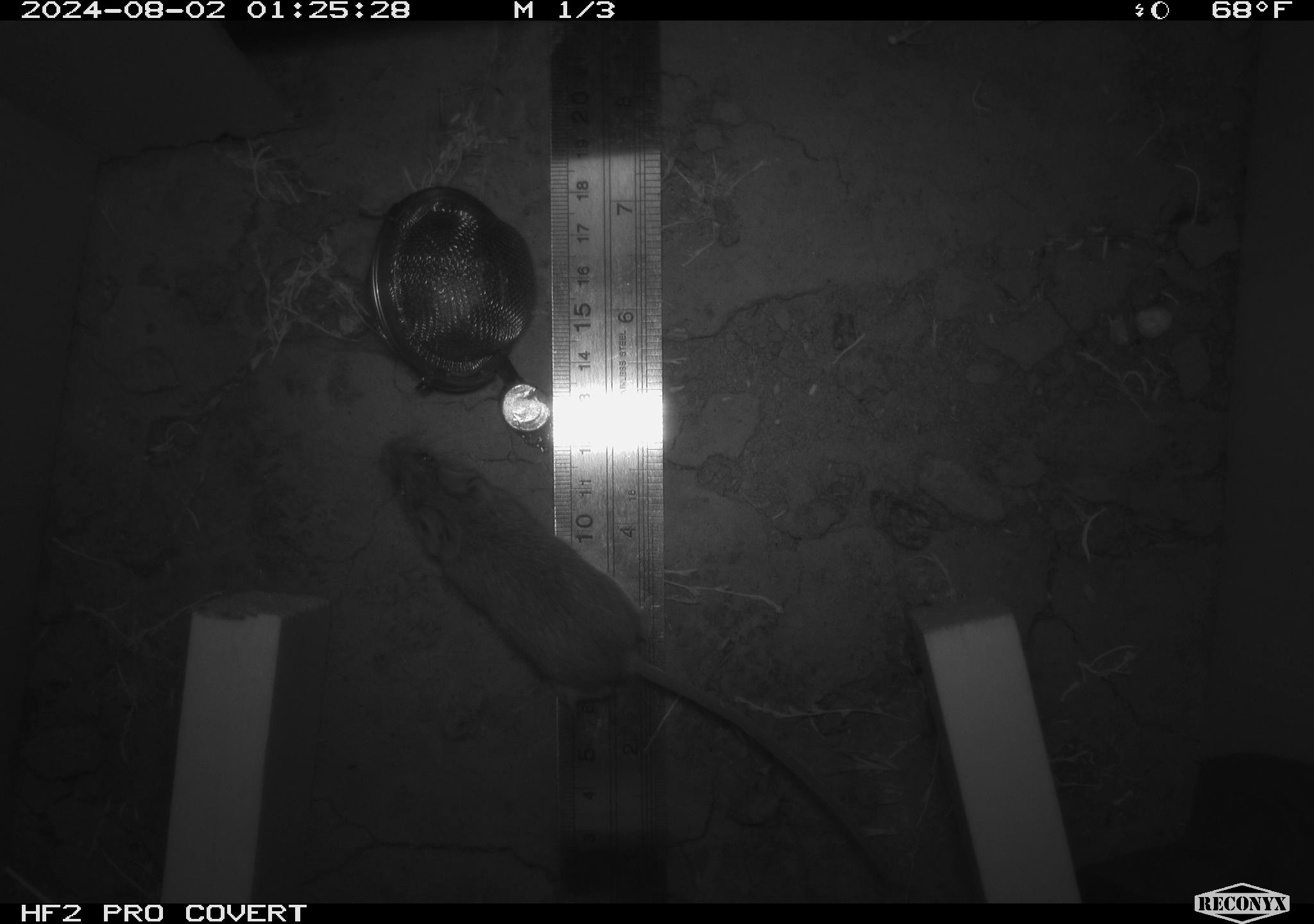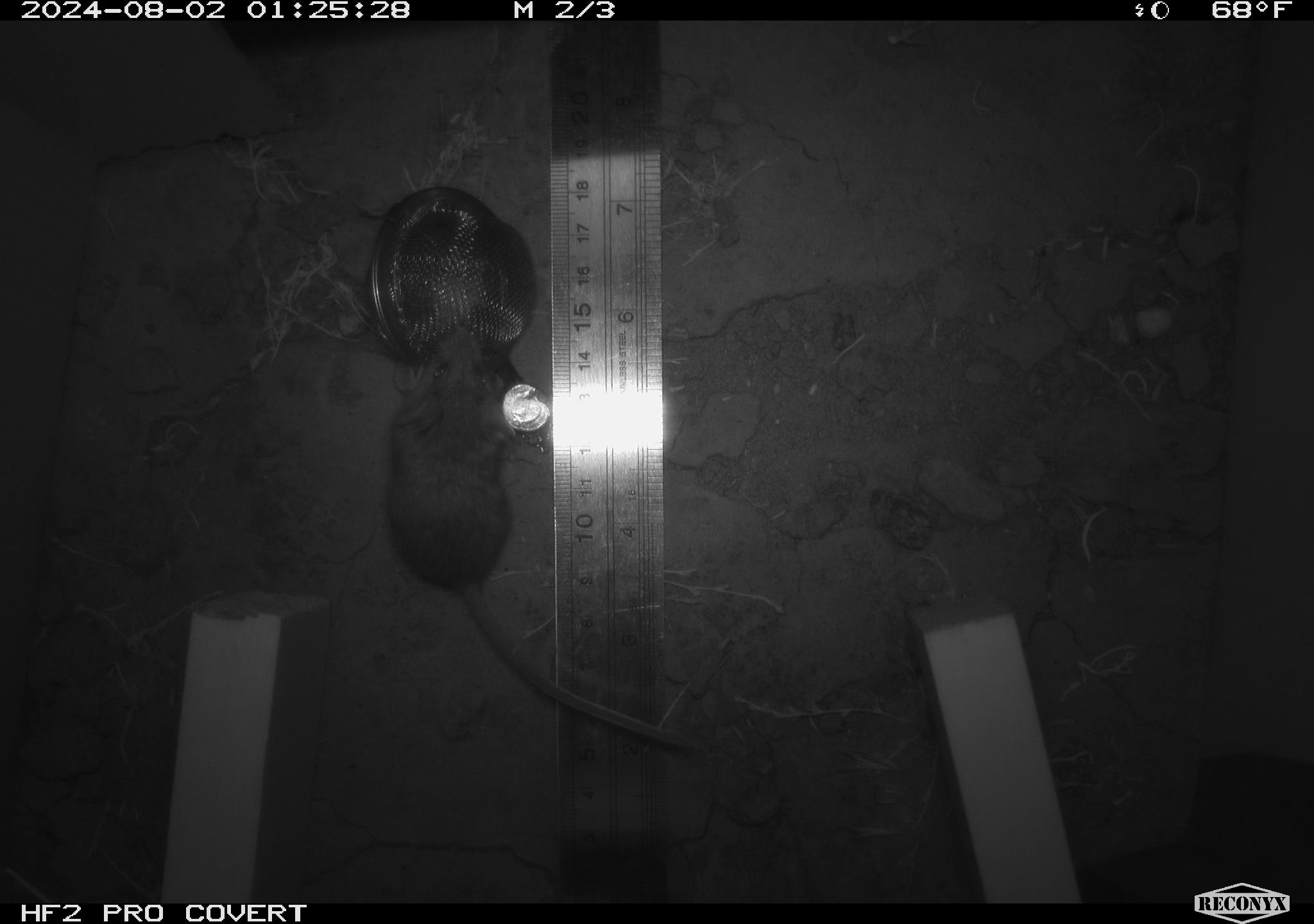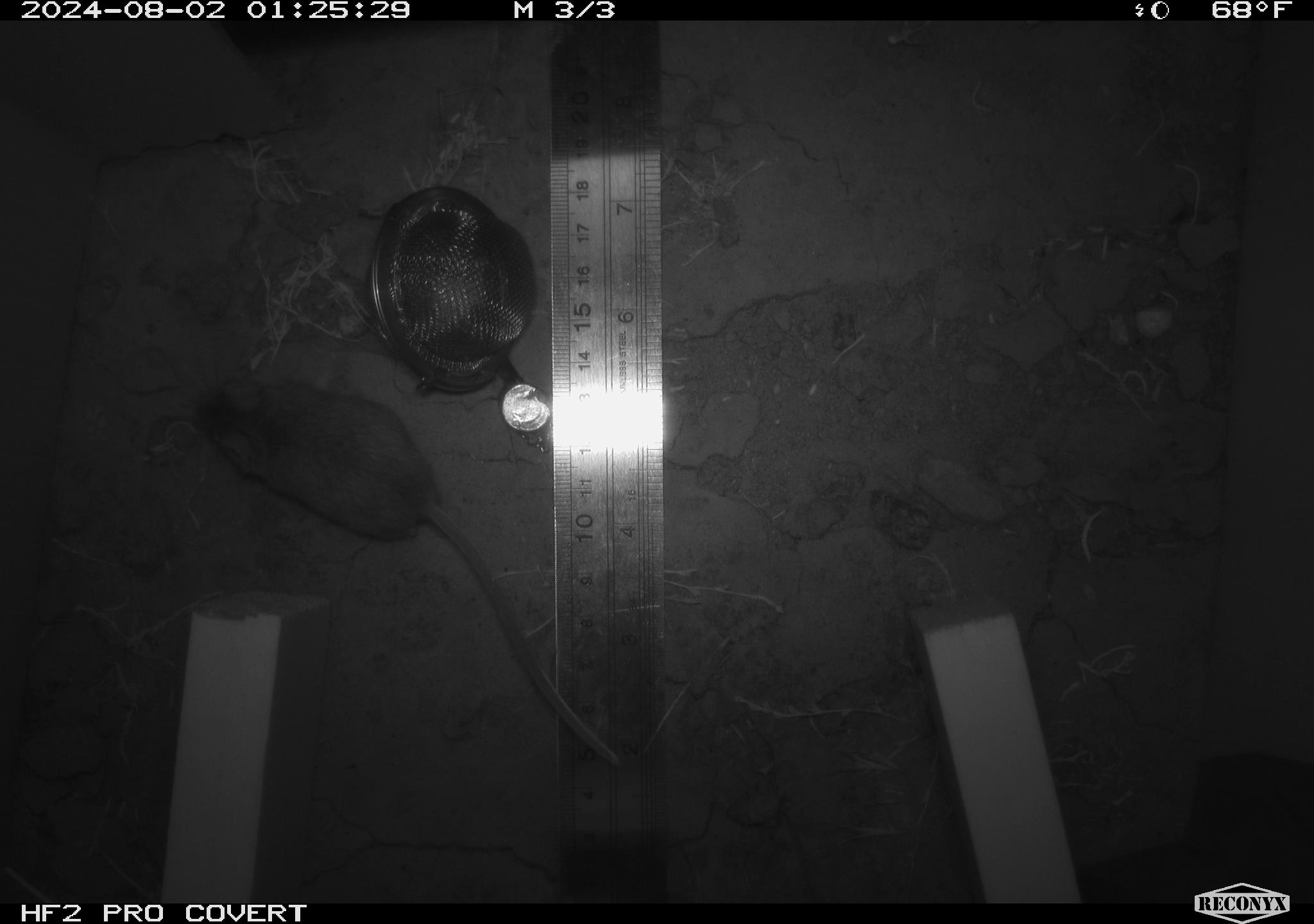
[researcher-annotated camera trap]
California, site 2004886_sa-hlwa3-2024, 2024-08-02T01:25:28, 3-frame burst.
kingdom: Animalia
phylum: Chordata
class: Mammalia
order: Rodentia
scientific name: Rodentia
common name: mouse species